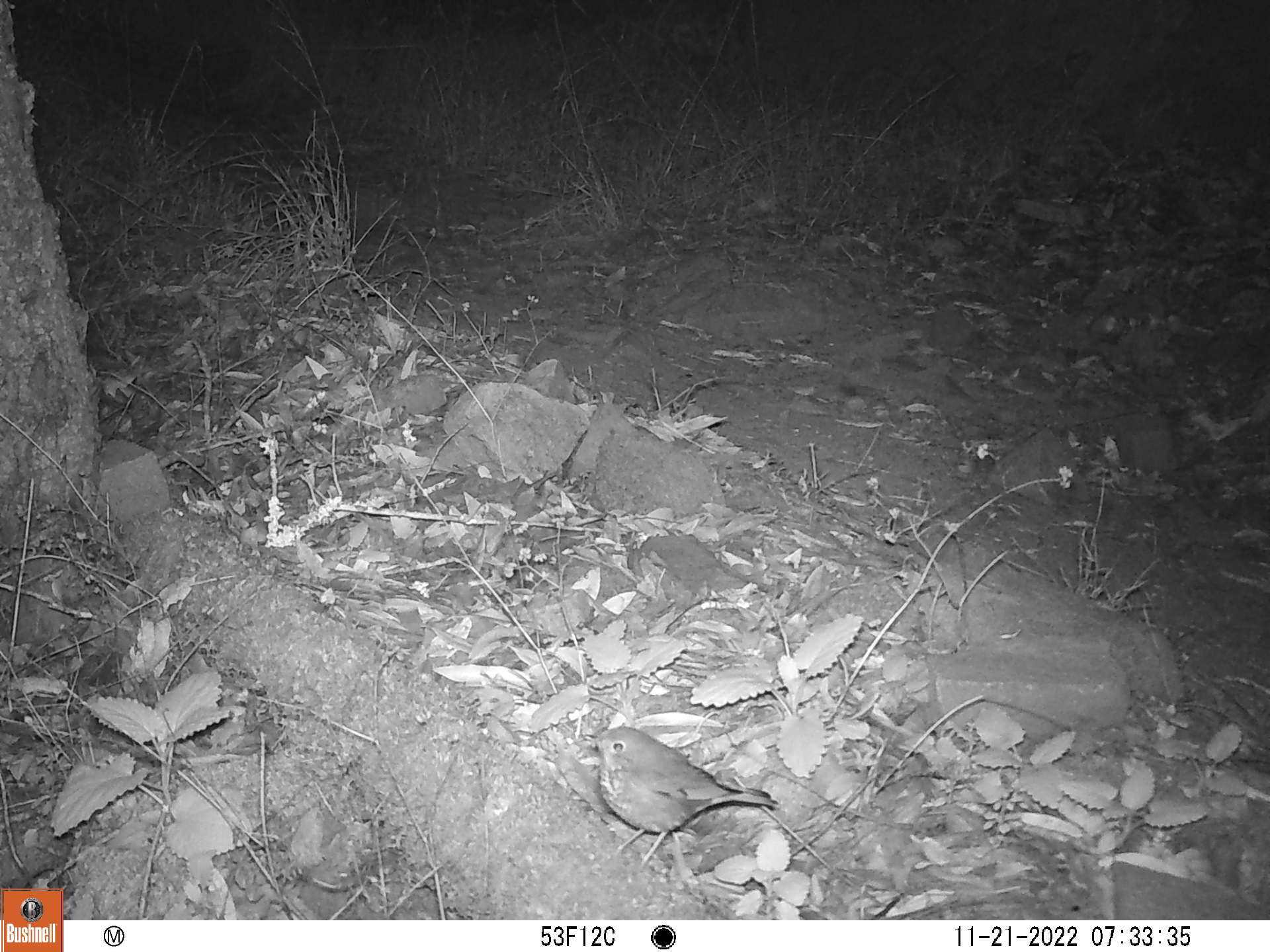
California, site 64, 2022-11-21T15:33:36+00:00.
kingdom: Animalia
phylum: Chordata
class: Aves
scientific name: Aves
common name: bird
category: unknown bird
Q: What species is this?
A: Unknown bird (bird) (Aves).